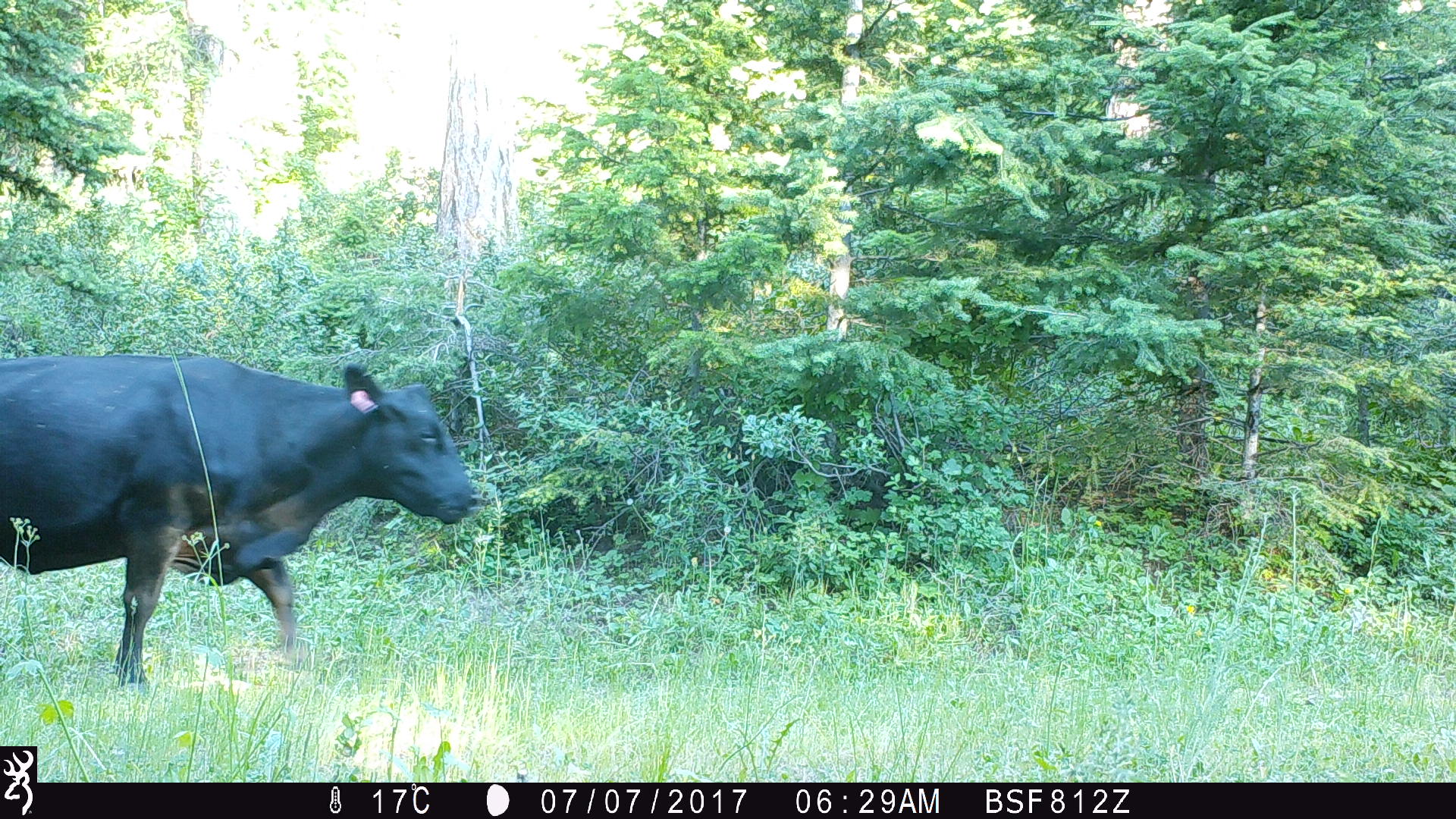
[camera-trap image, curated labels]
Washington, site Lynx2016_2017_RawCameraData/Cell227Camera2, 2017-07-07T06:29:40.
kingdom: Animalia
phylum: Chordata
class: Mammalia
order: Artiodactyla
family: Bovidae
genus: Bos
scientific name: Bos taurus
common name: domestic cattle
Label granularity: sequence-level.